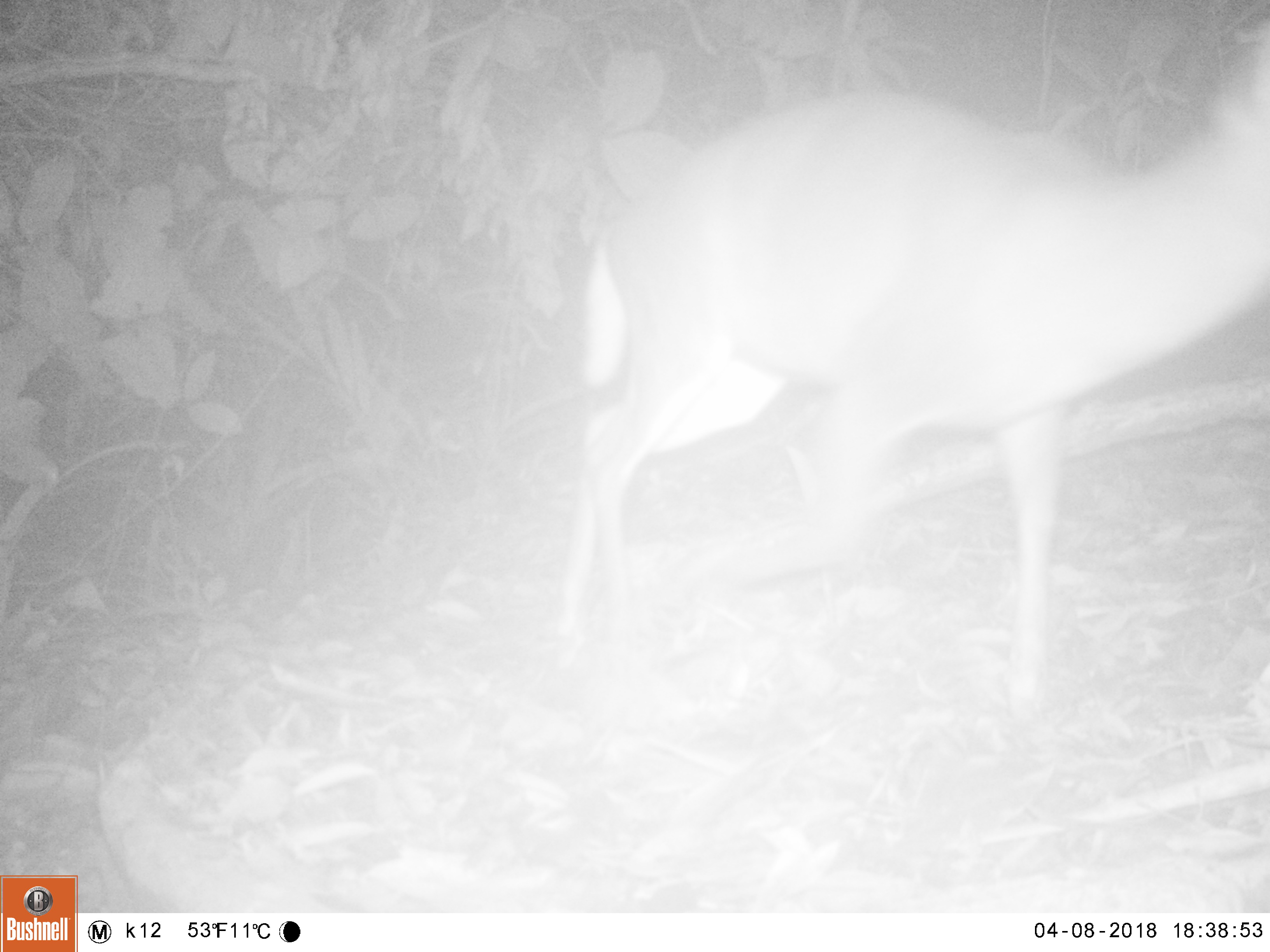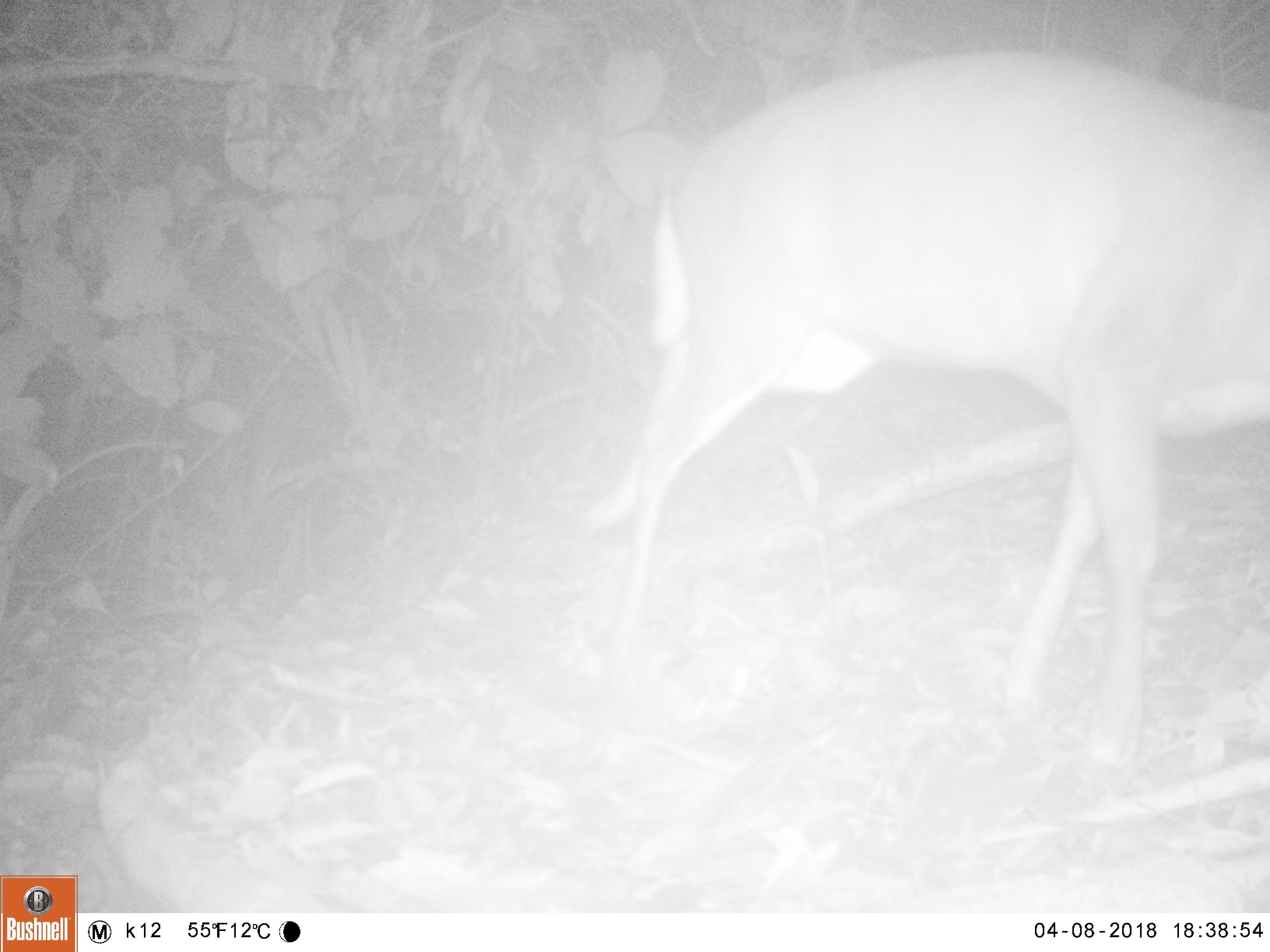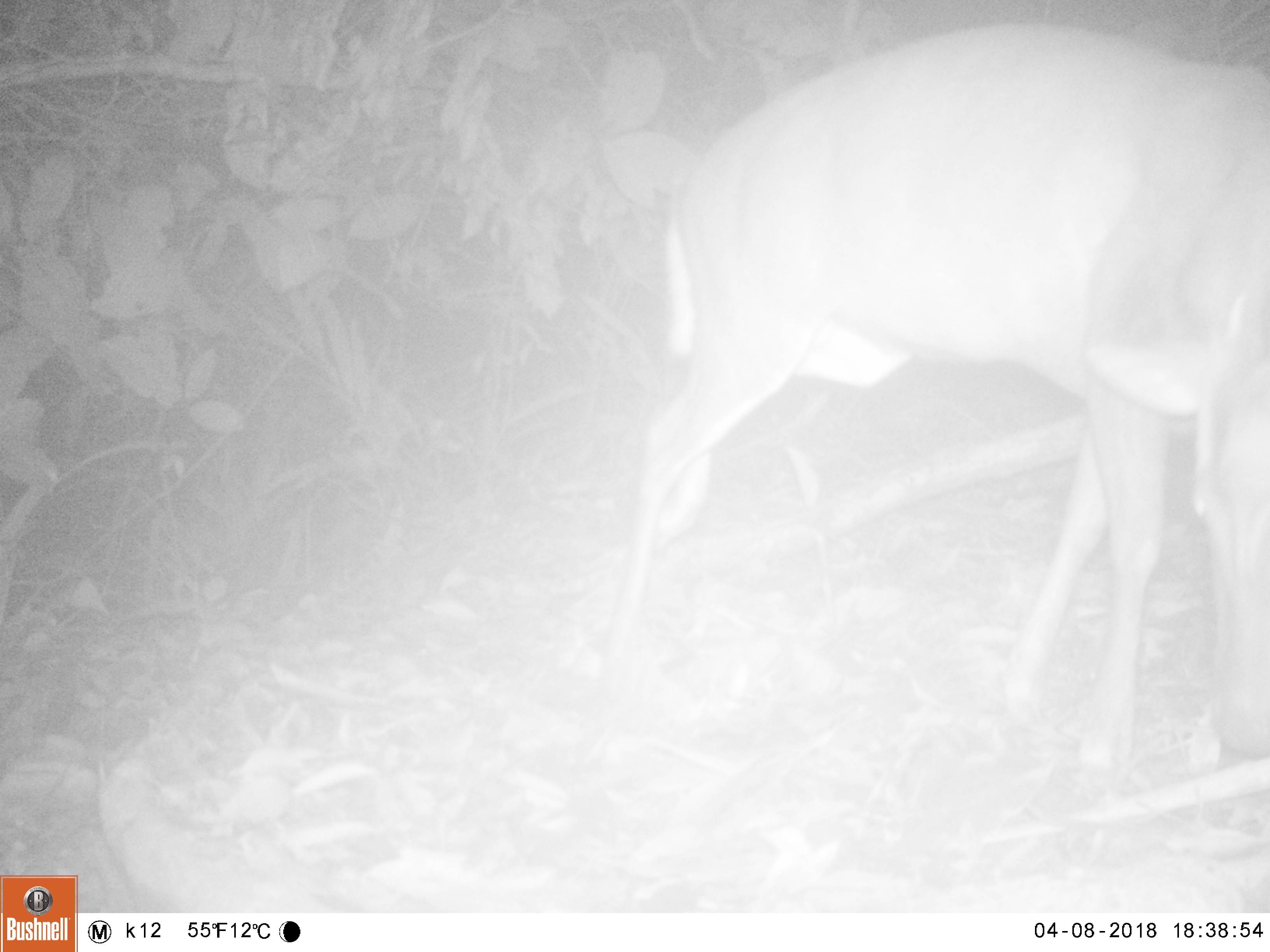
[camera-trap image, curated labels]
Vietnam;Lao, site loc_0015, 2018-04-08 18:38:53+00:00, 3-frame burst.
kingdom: Animalia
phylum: Chordata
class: Mammalia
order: Artiodactyla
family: Cervidae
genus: Muntiacus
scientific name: Muntiacus rooseveltorum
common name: roosevelt's muntjac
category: roosevelts muntjac group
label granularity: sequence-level